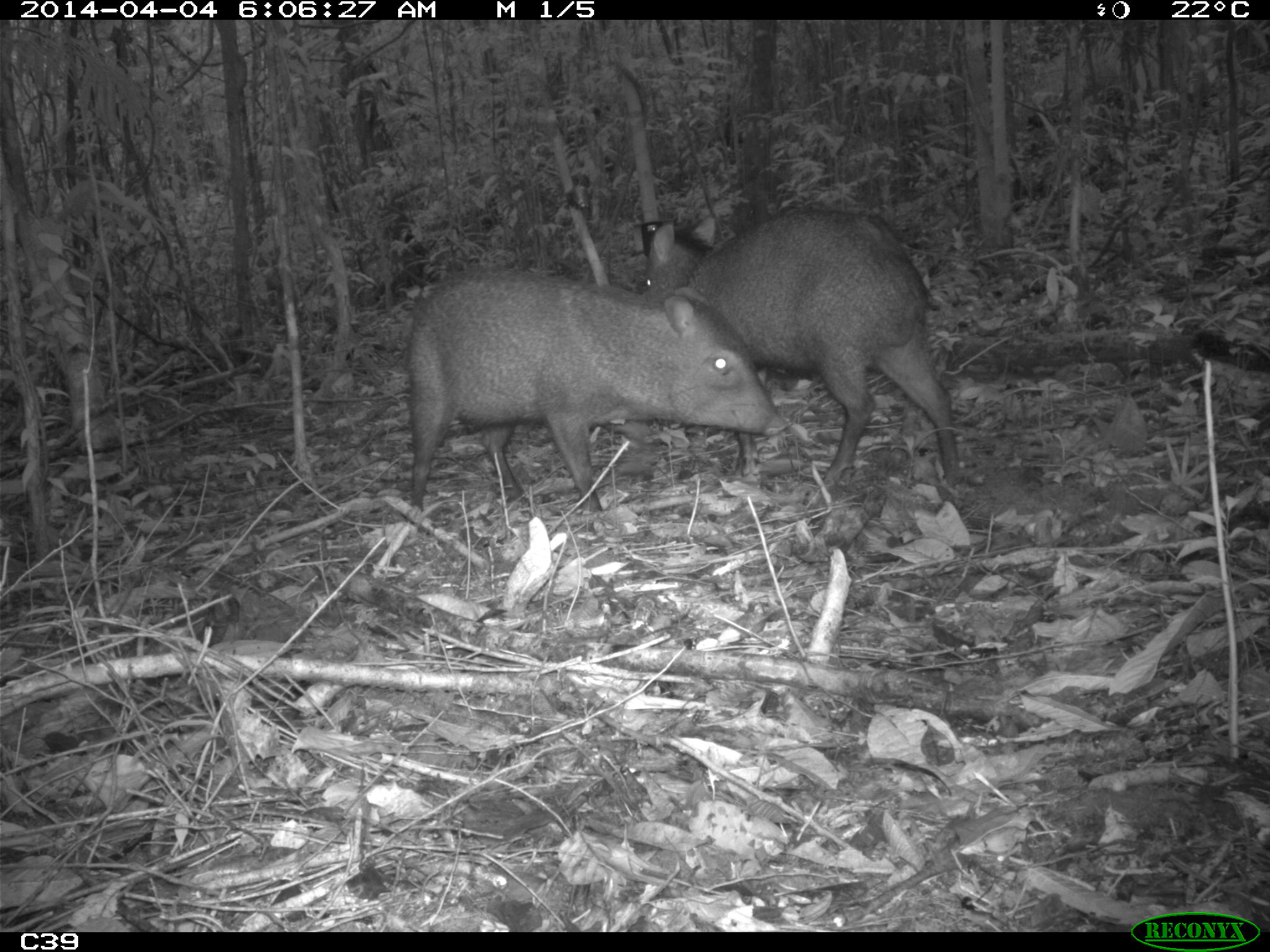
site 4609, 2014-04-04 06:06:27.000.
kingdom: Animalia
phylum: Chordata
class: Mammalia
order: Artiodactyla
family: Tayassuidae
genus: Pecari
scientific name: Pecari tajacu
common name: collared peccary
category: tayassu tajacu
Tayassu tajacu (collared peccary) (Pecari tajacu), count 2, age adult.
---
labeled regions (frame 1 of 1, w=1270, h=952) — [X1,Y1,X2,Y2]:
tayassu tajacu: [407,264,790,514]; [643,209,959,485]